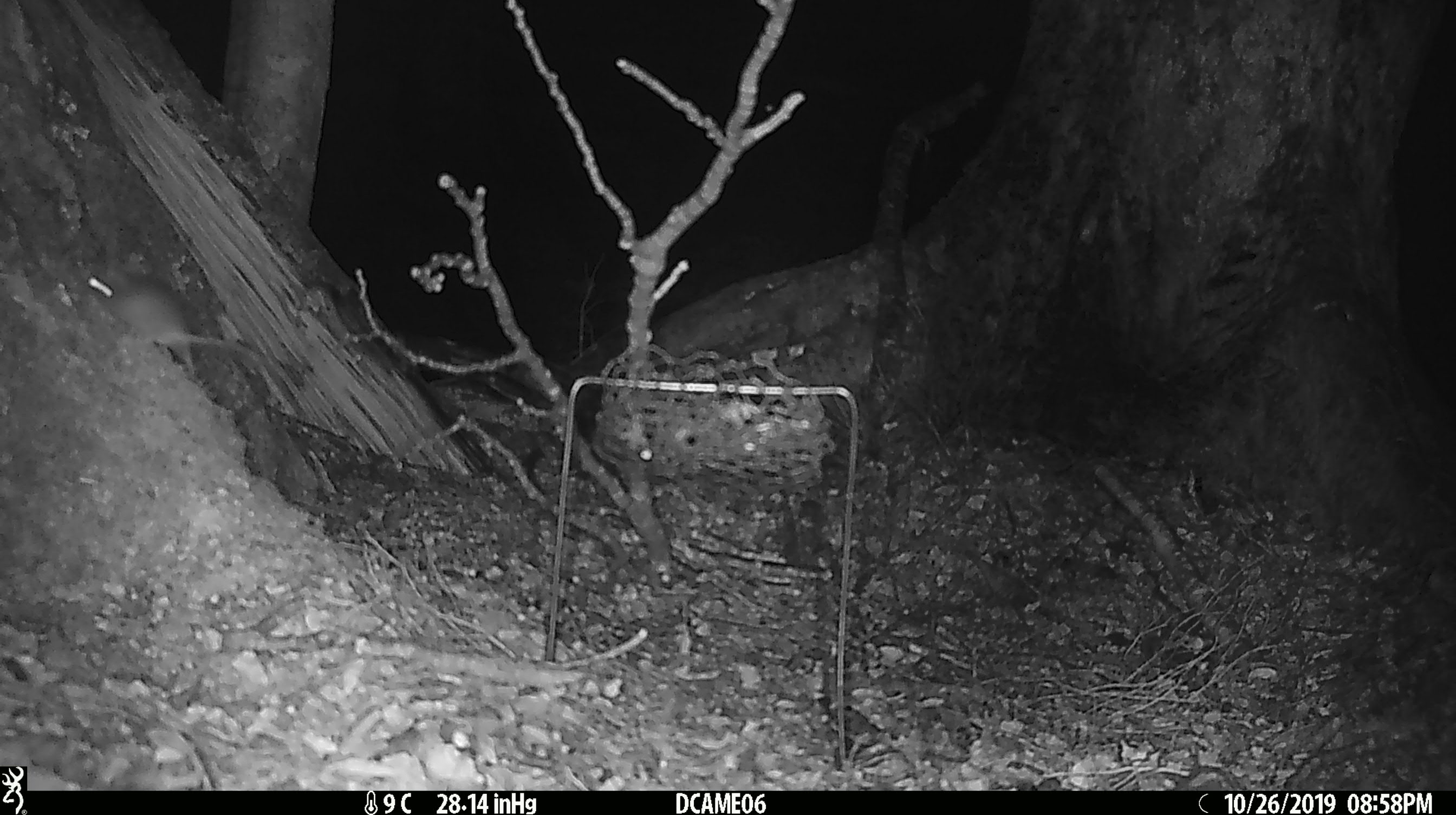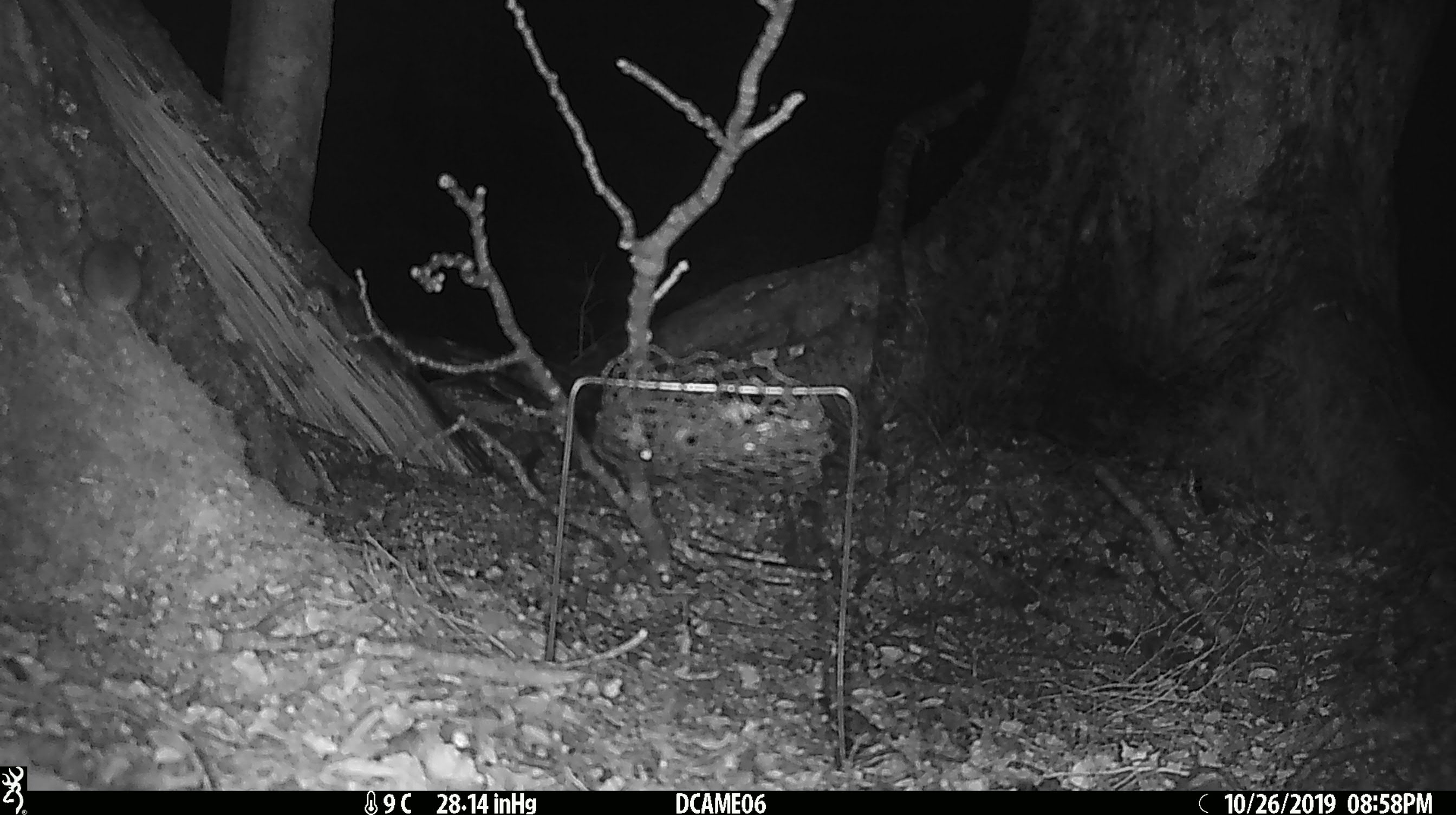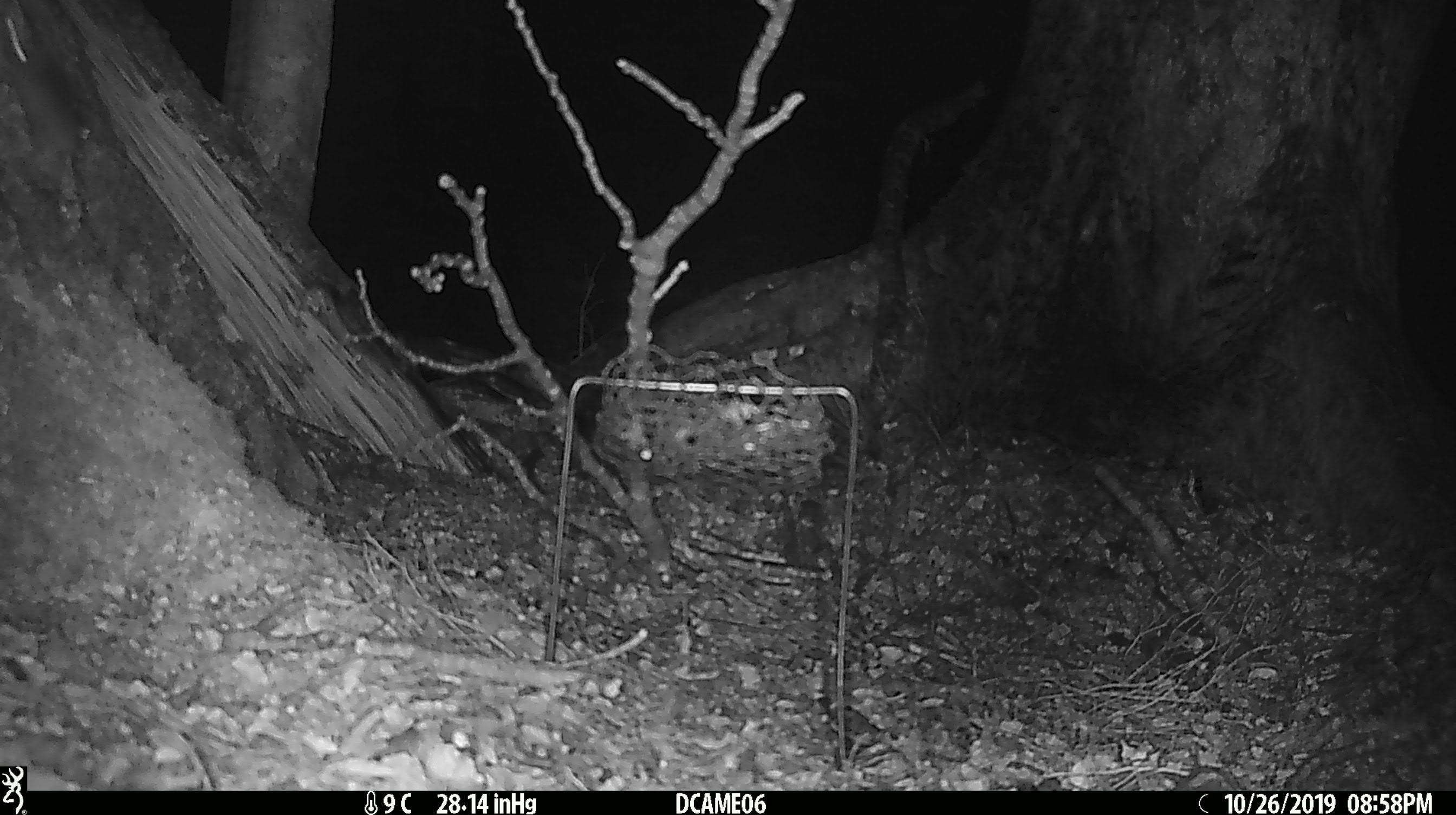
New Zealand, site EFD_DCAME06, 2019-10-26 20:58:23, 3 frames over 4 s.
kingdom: Animalia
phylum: Chordata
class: Mammalia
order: Rodentia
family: Muridae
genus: Mus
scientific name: Mus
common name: mouse